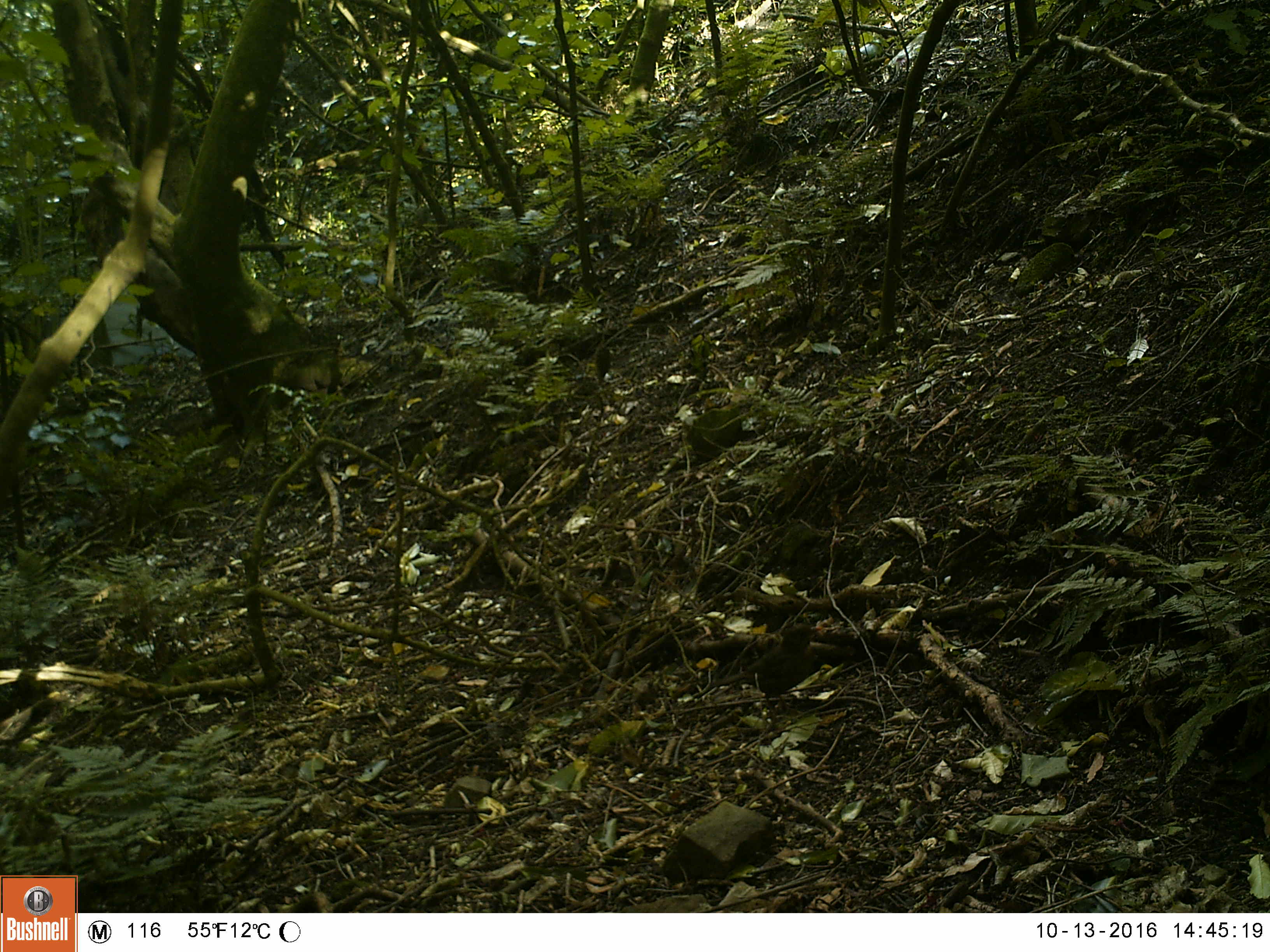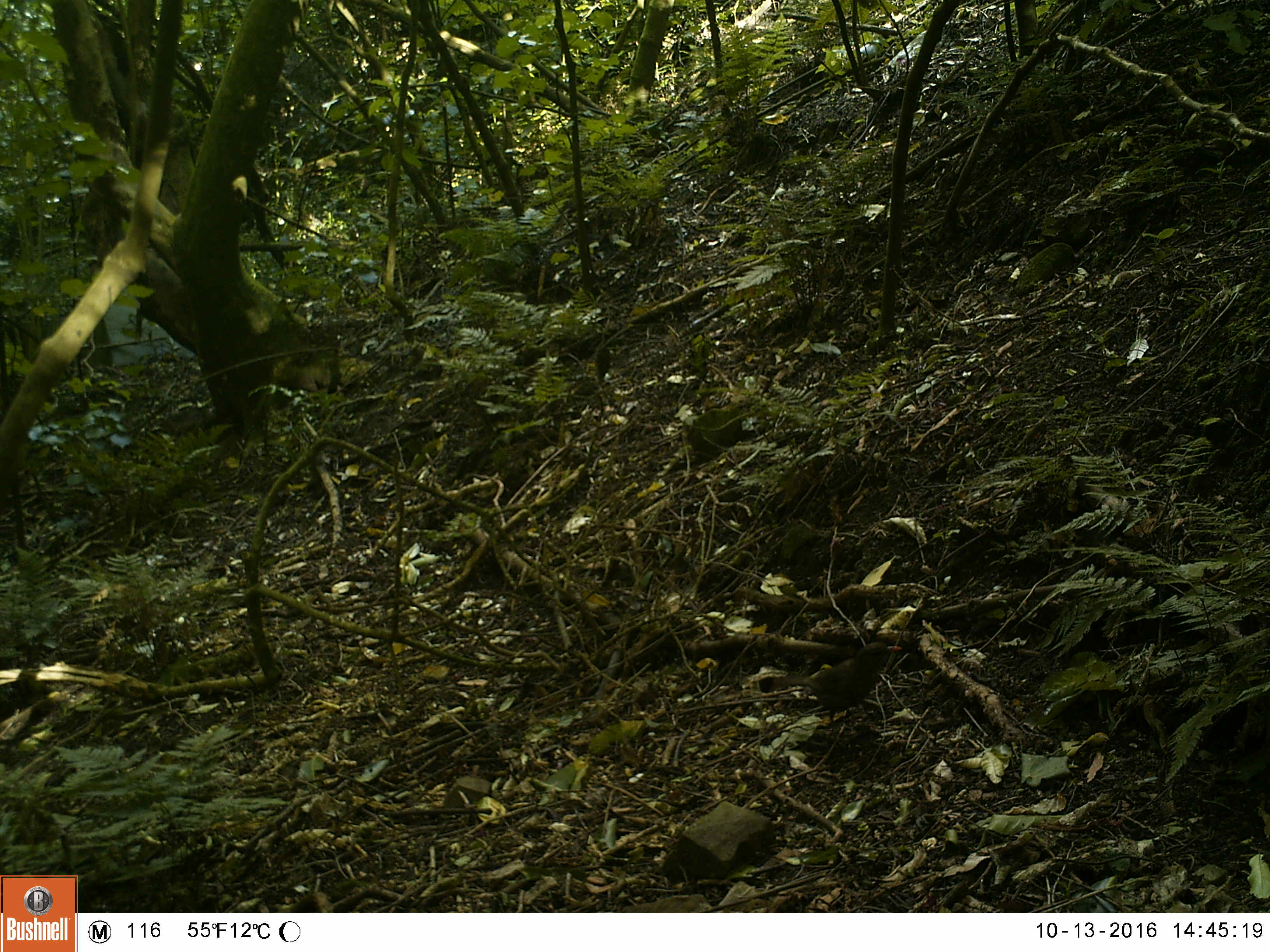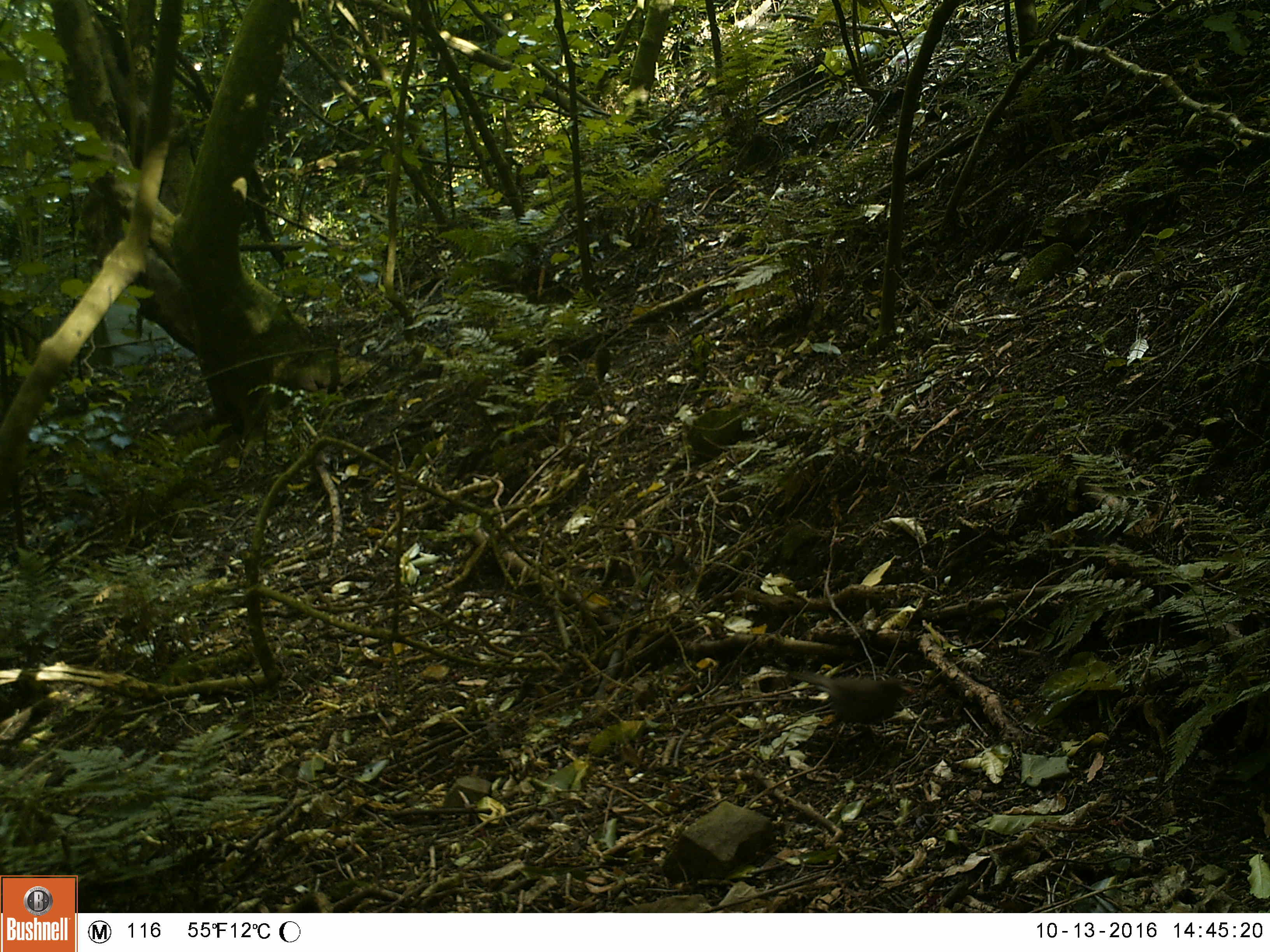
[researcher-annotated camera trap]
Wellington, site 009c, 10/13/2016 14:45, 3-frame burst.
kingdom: Animalia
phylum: Chordata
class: Aves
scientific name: Aves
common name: bird